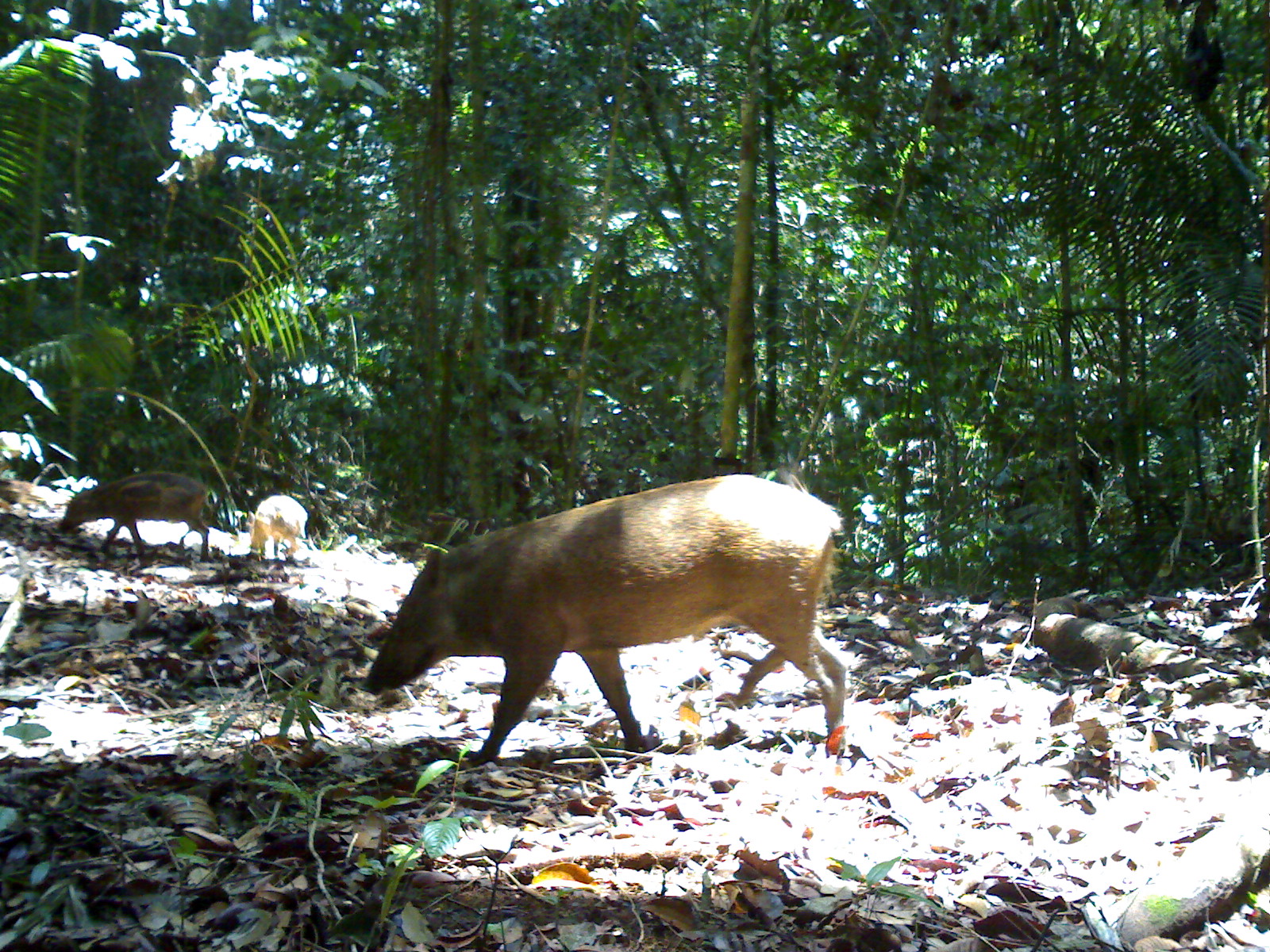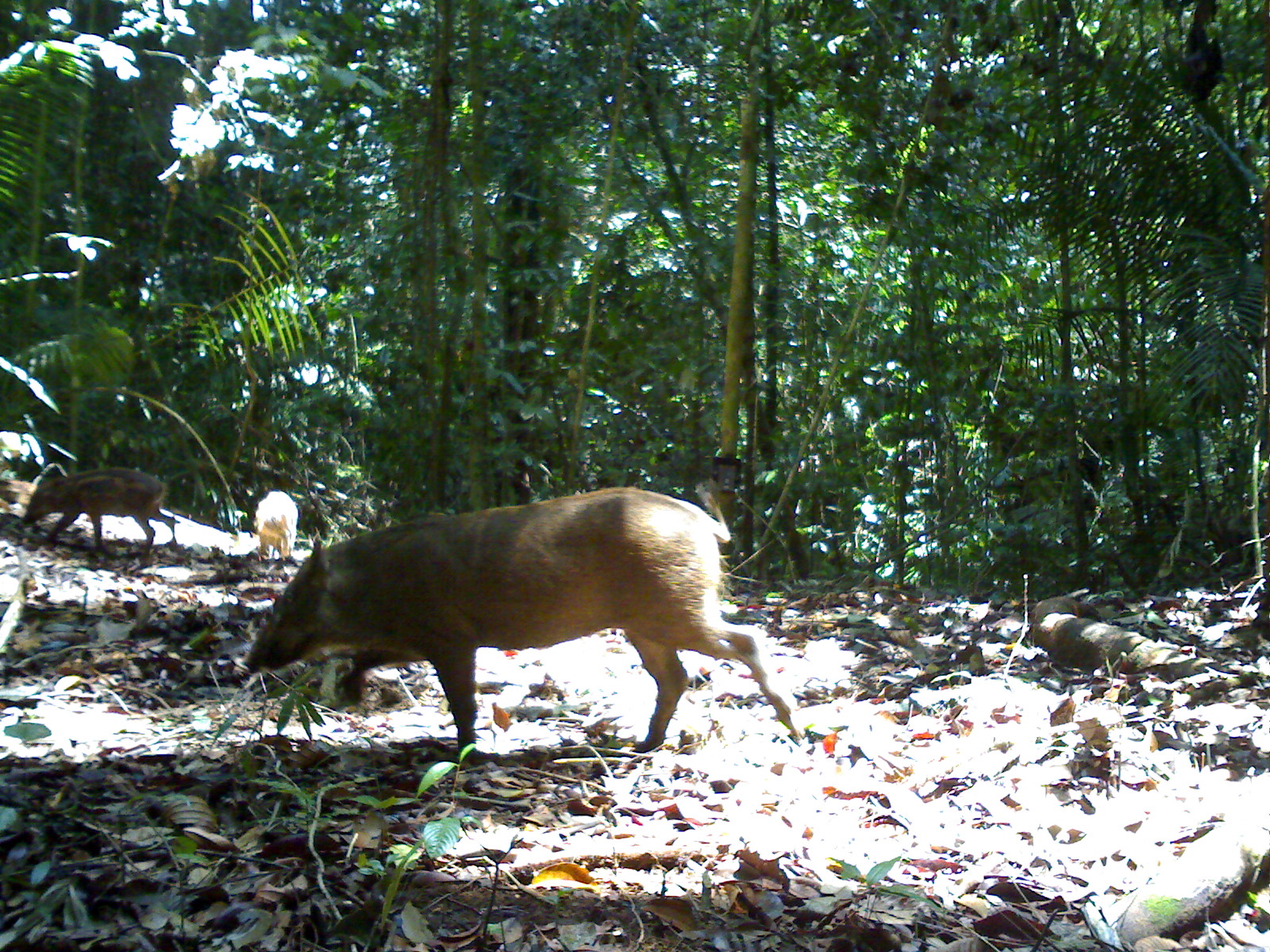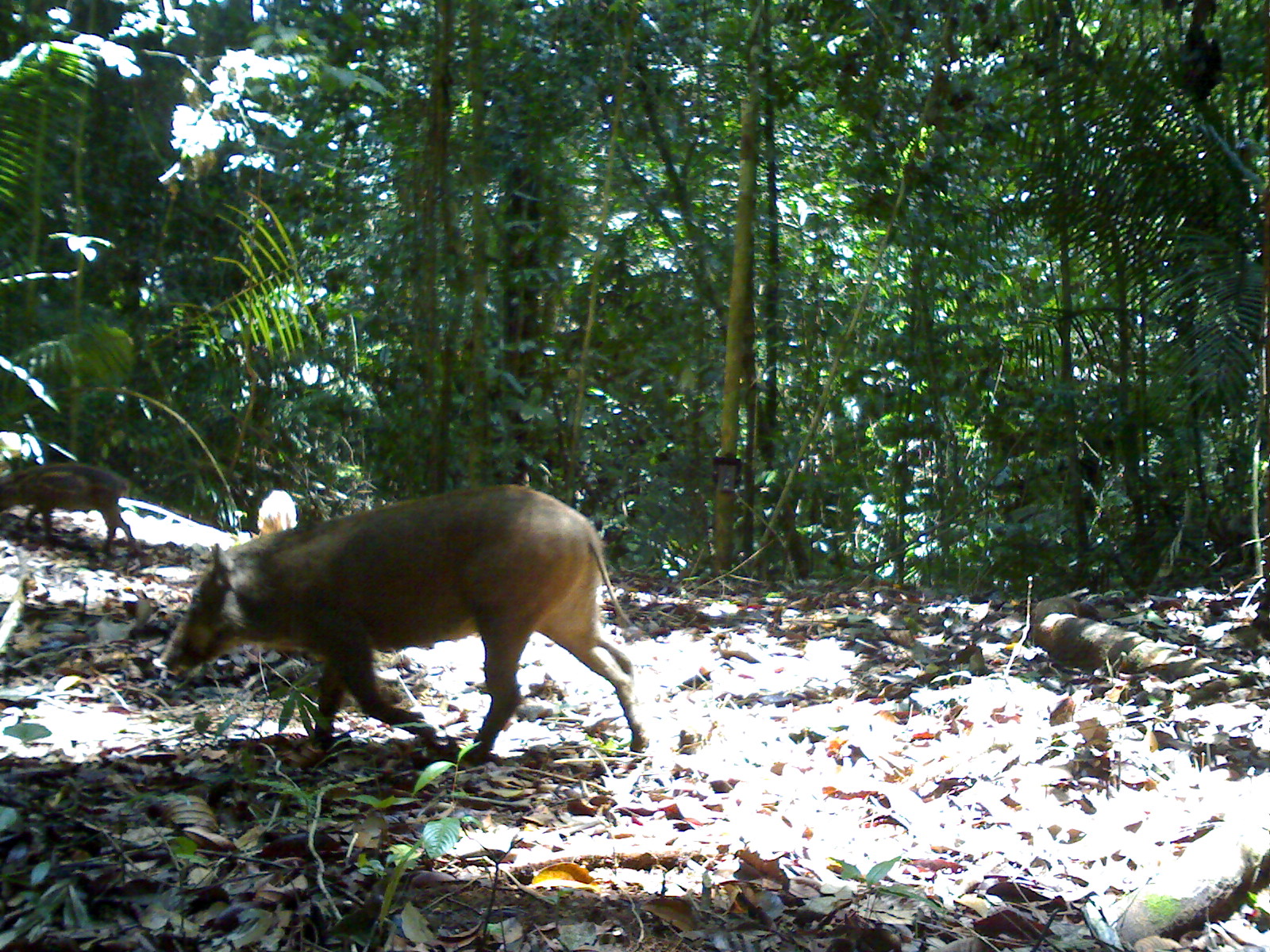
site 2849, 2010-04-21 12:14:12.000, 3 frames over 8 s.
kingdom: Animalia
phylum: Chordata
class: Mammalia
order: Artiodactyla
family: Suidae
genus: Sus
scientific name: Sus scrofa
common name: wild boar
Sus scrofa (wild boar), count 3, age adult and infant.